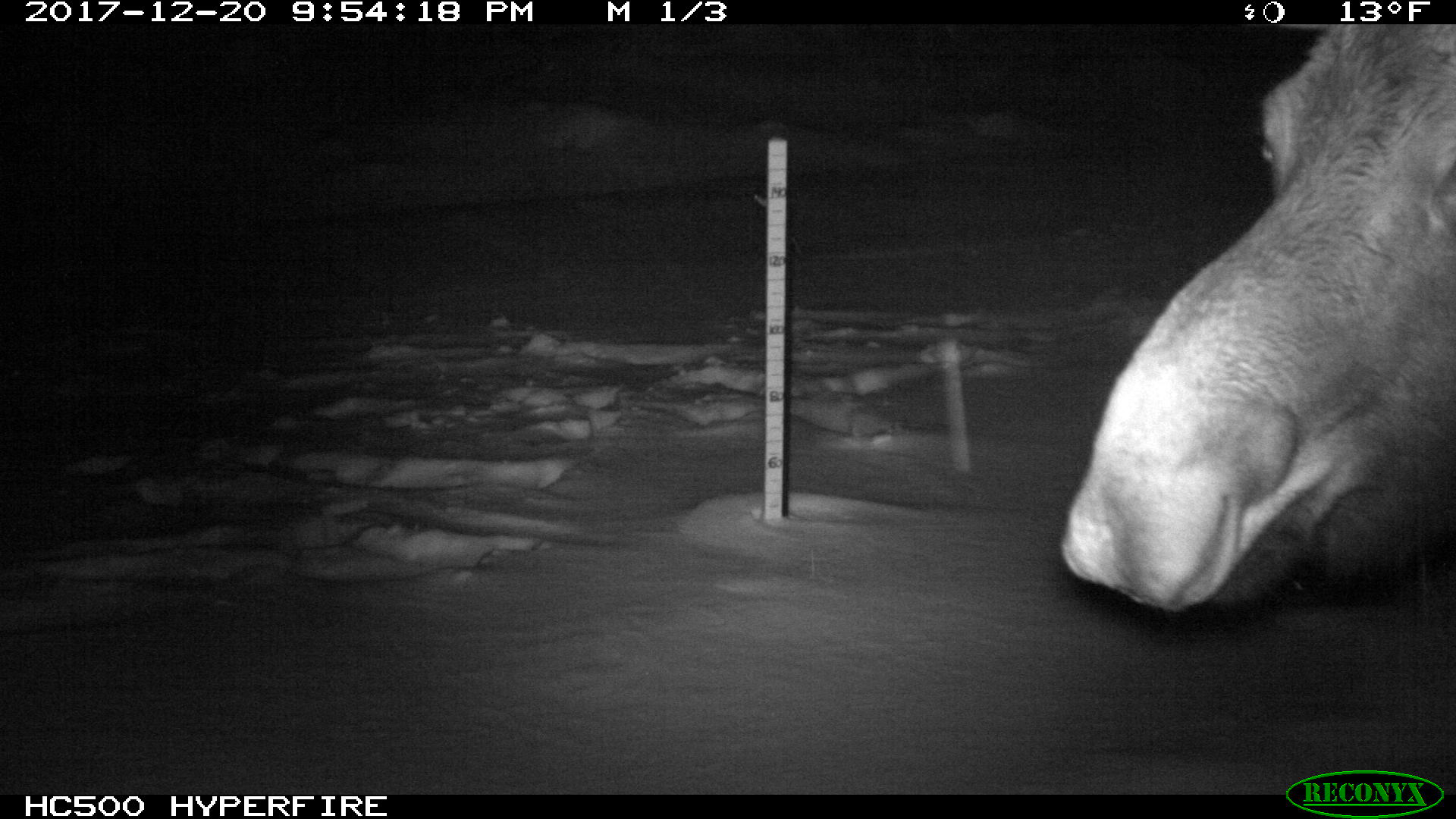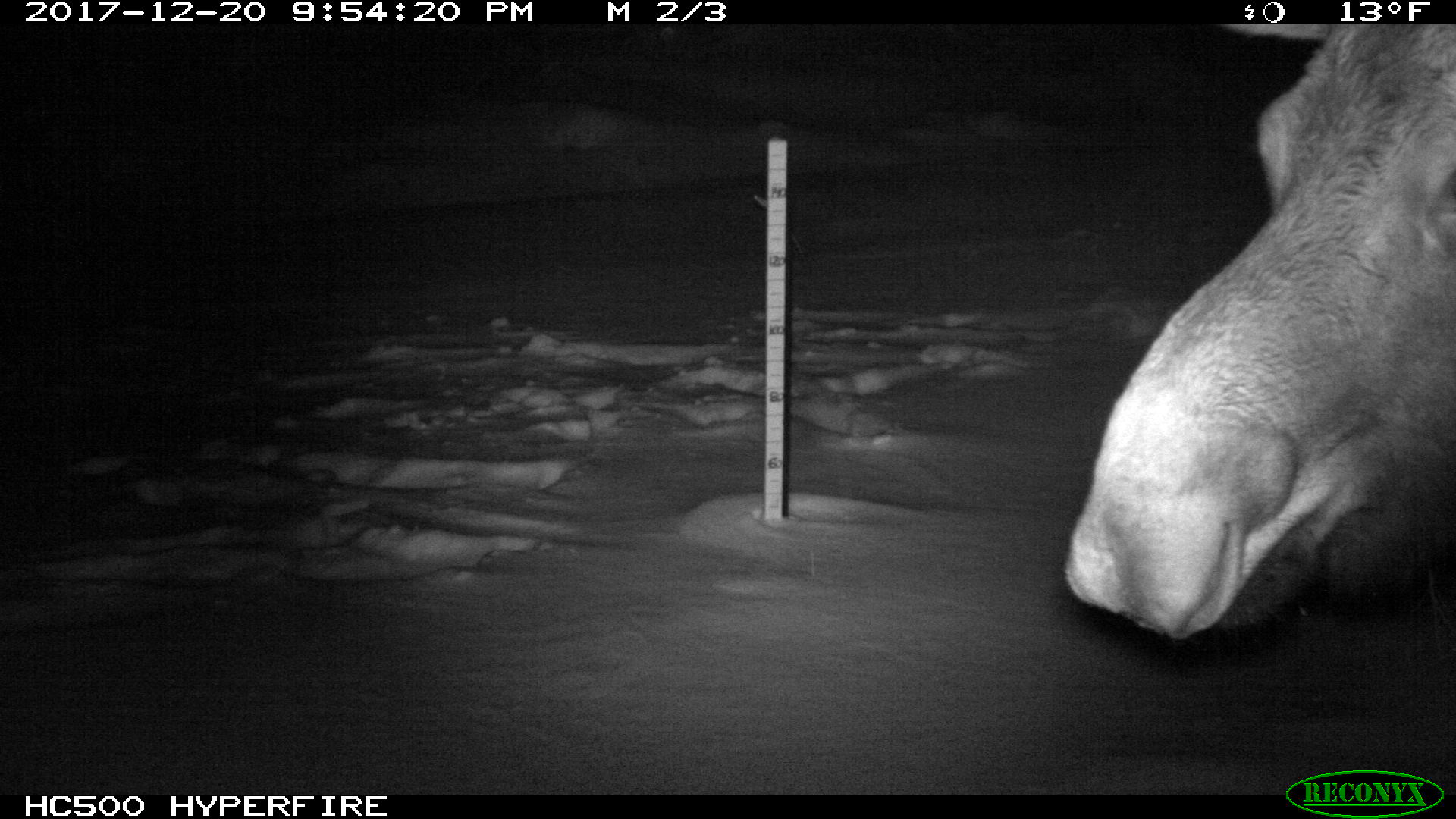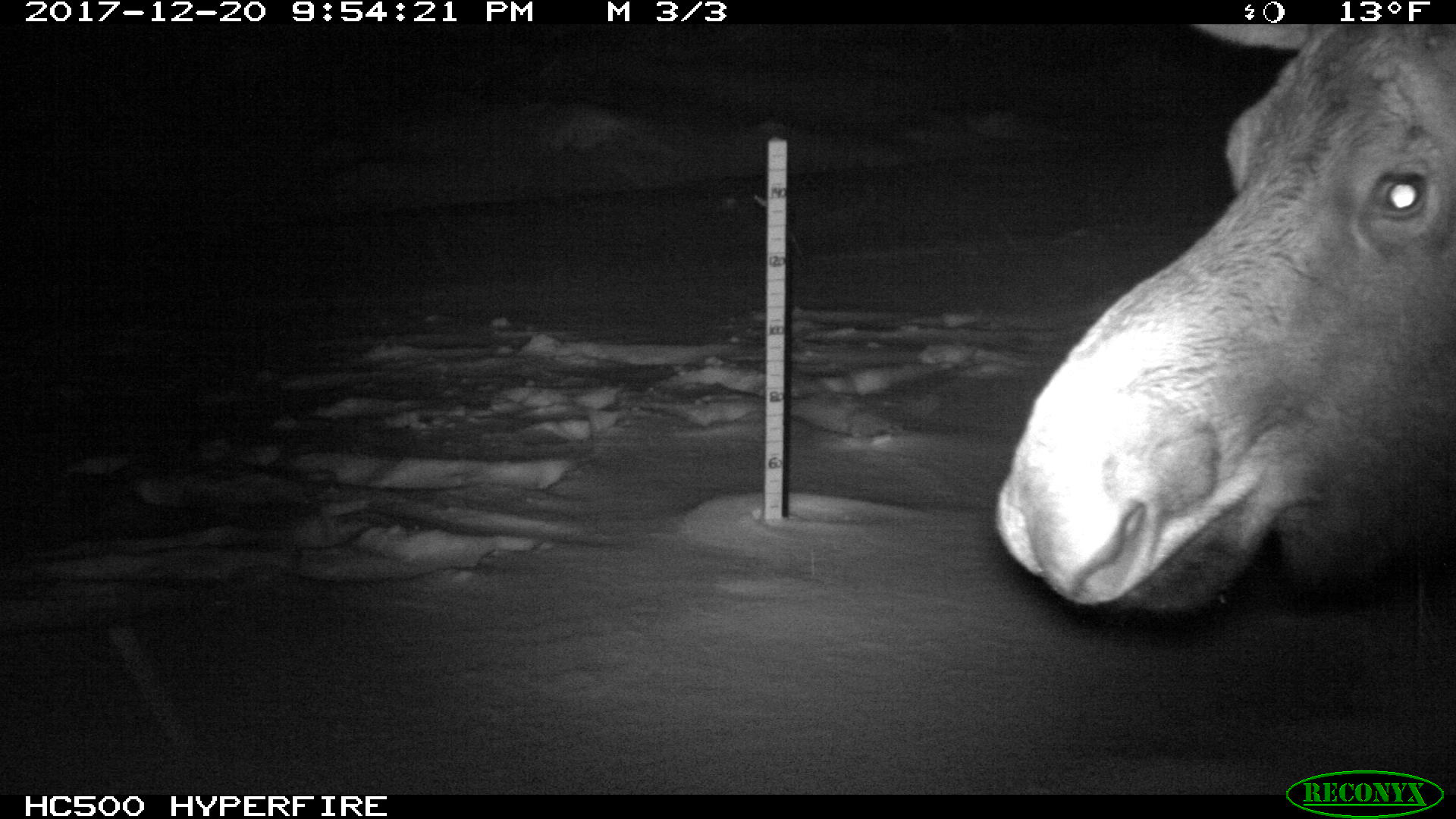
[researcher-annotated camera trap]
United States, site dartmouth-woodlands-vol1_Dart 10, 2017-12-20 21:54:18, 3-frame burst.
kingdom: Animalia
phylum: Chordata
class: Mammalia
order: Artiodactyla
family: Cervidae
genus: Alces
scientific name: Alces alces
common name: moose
Moose (Alces alces).